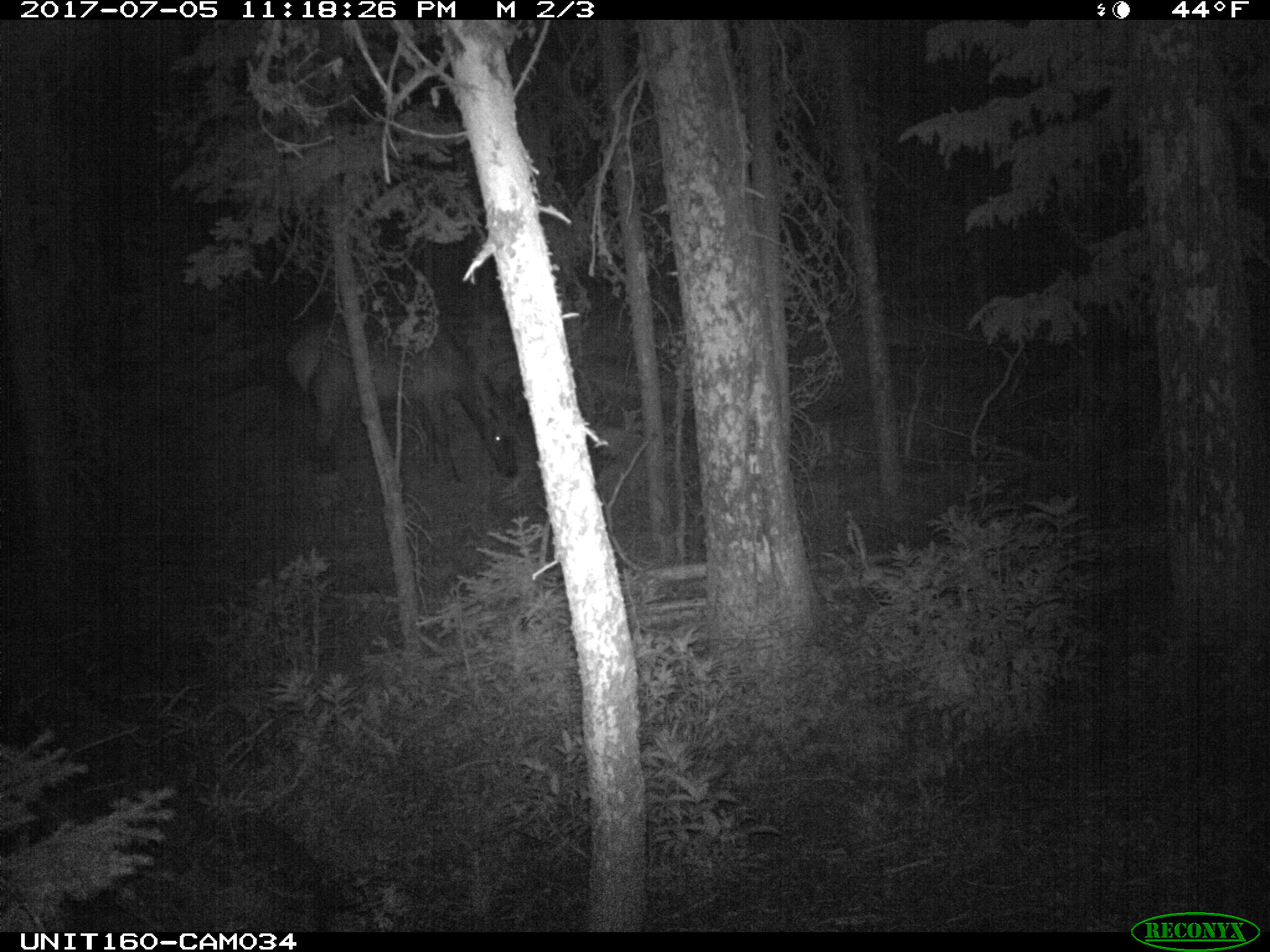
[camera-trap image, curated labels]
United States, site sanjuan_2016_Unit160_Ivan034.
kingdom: Animalia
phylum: Chordata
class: Mammalia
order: Artiodactyla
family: Cervidae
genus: Cervus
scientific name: Cervus elaphus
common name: red deer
Cervus elaphus (red deer).